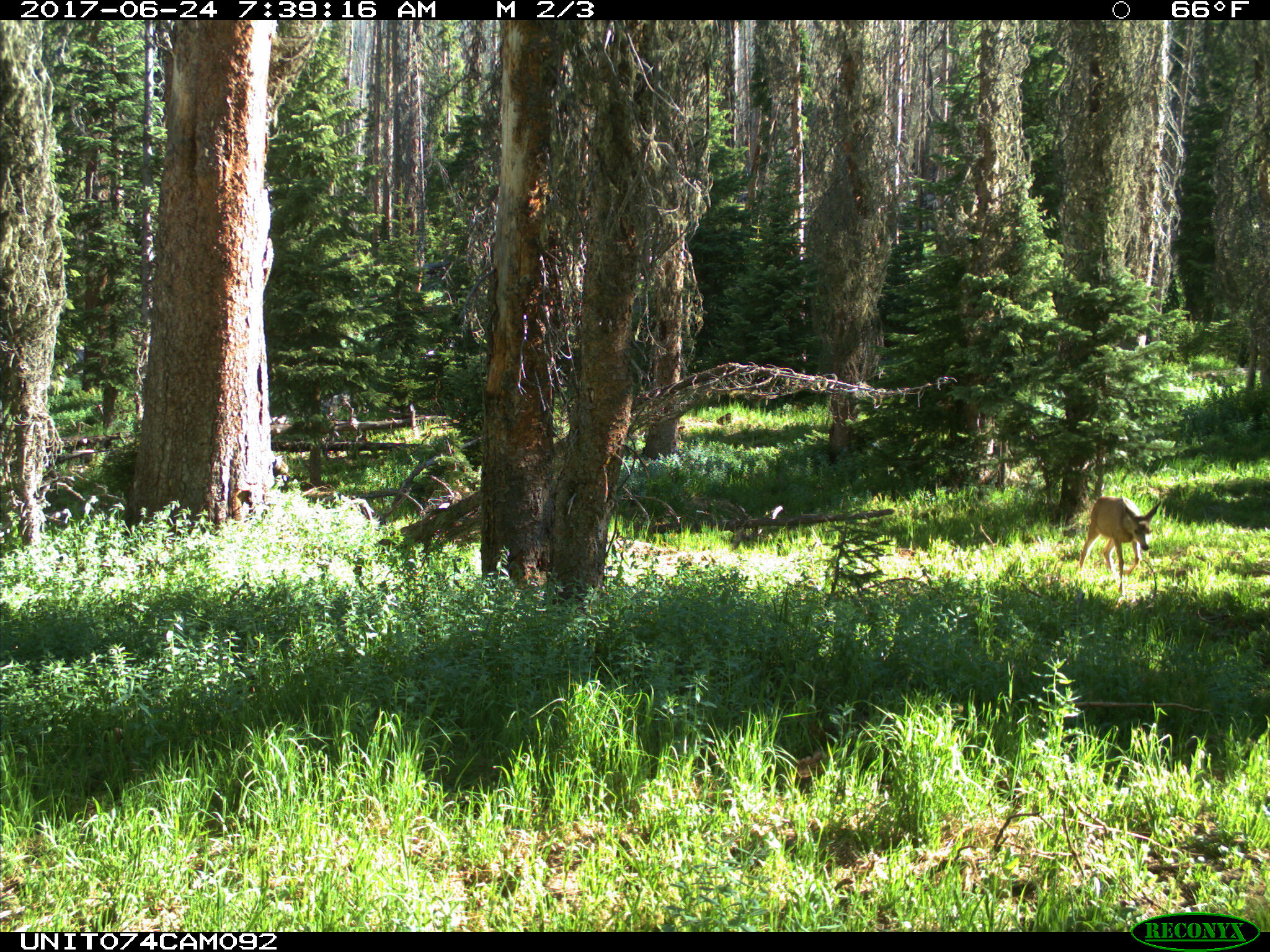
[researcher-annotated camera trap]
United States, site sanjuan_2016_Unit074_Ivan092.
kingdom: Animalia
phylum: Chordata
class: Mammalia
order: Artiodactyla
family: Cervidae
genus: Odocoileus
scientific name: Odocoileus hemionus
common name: mule deer